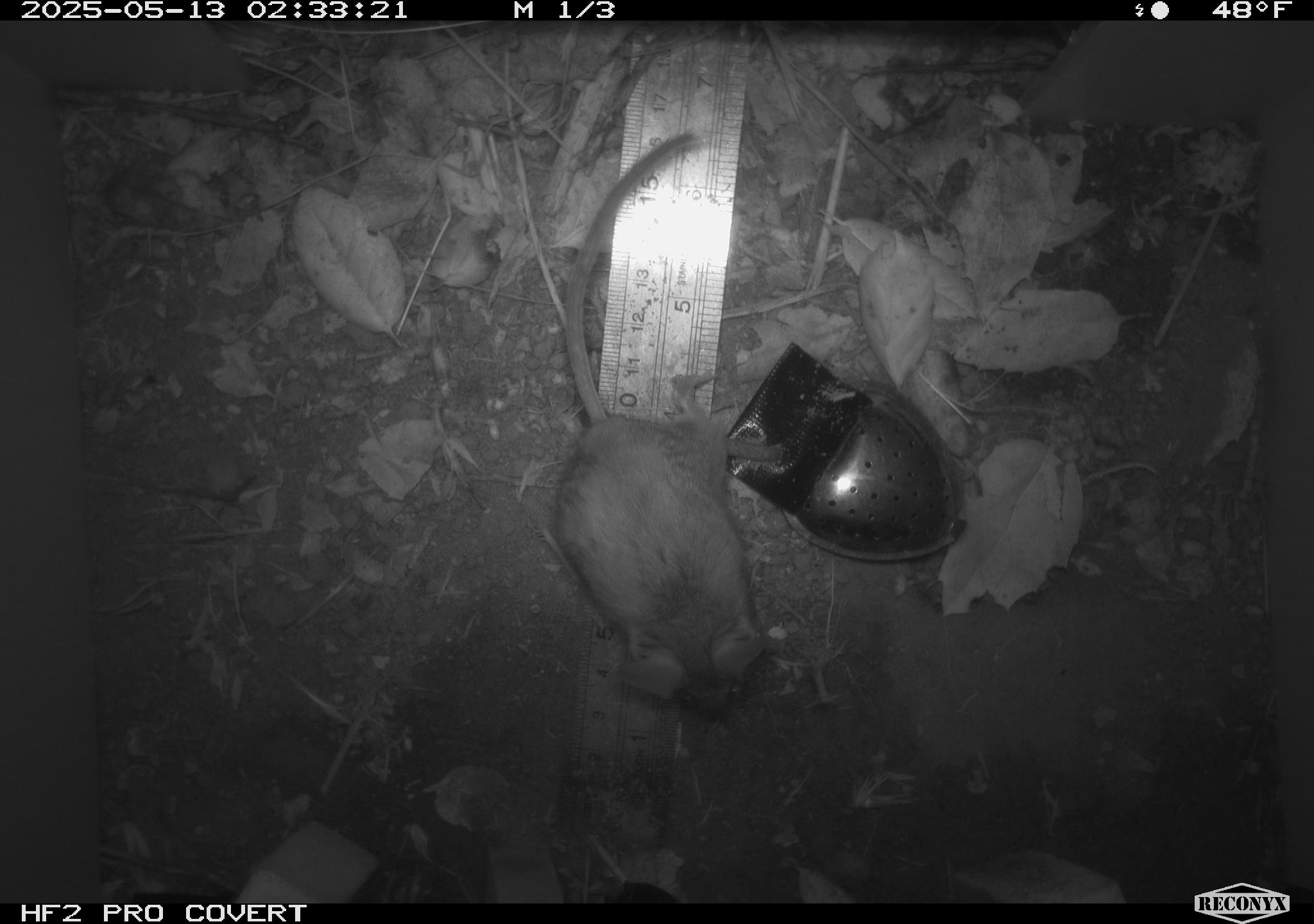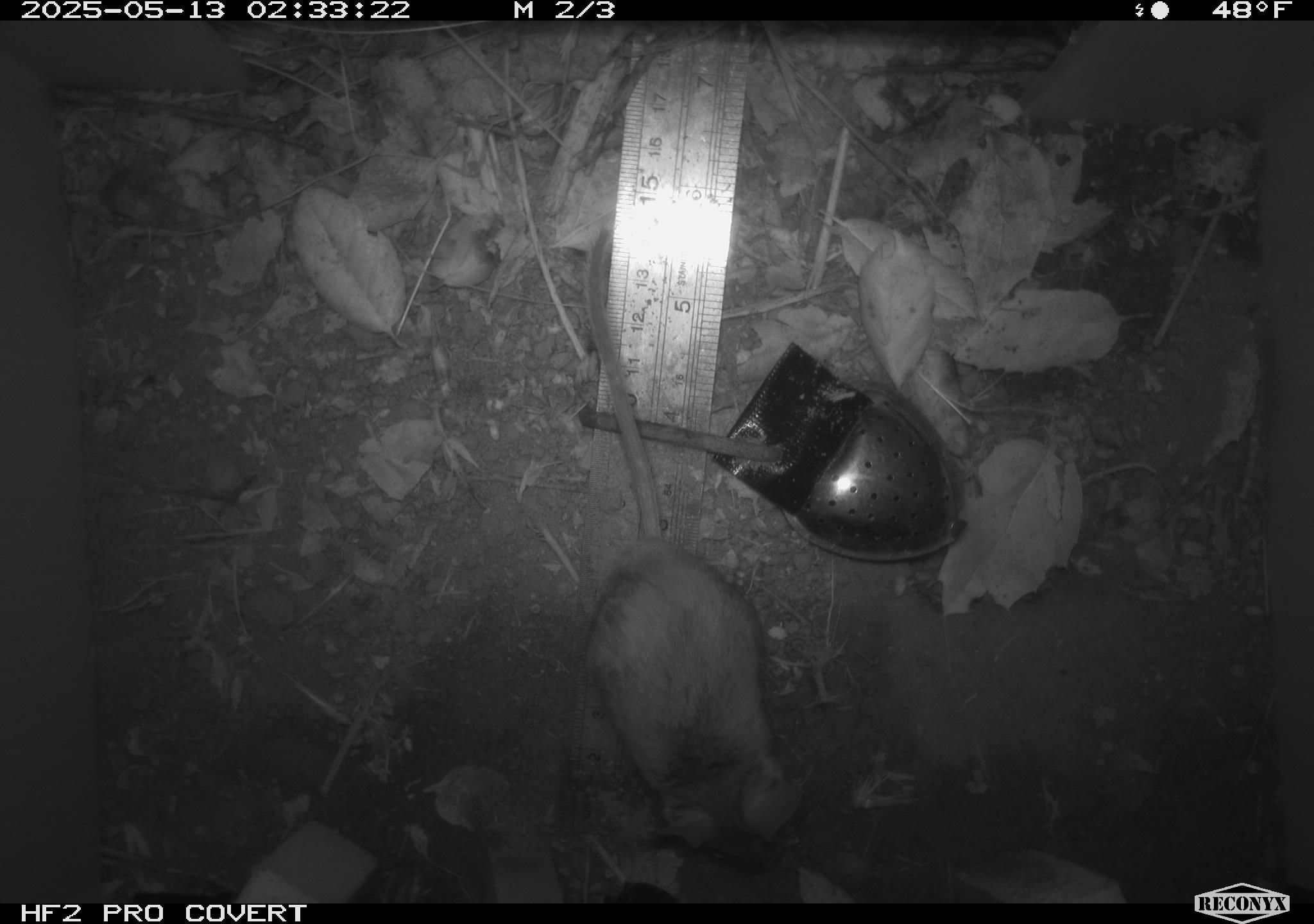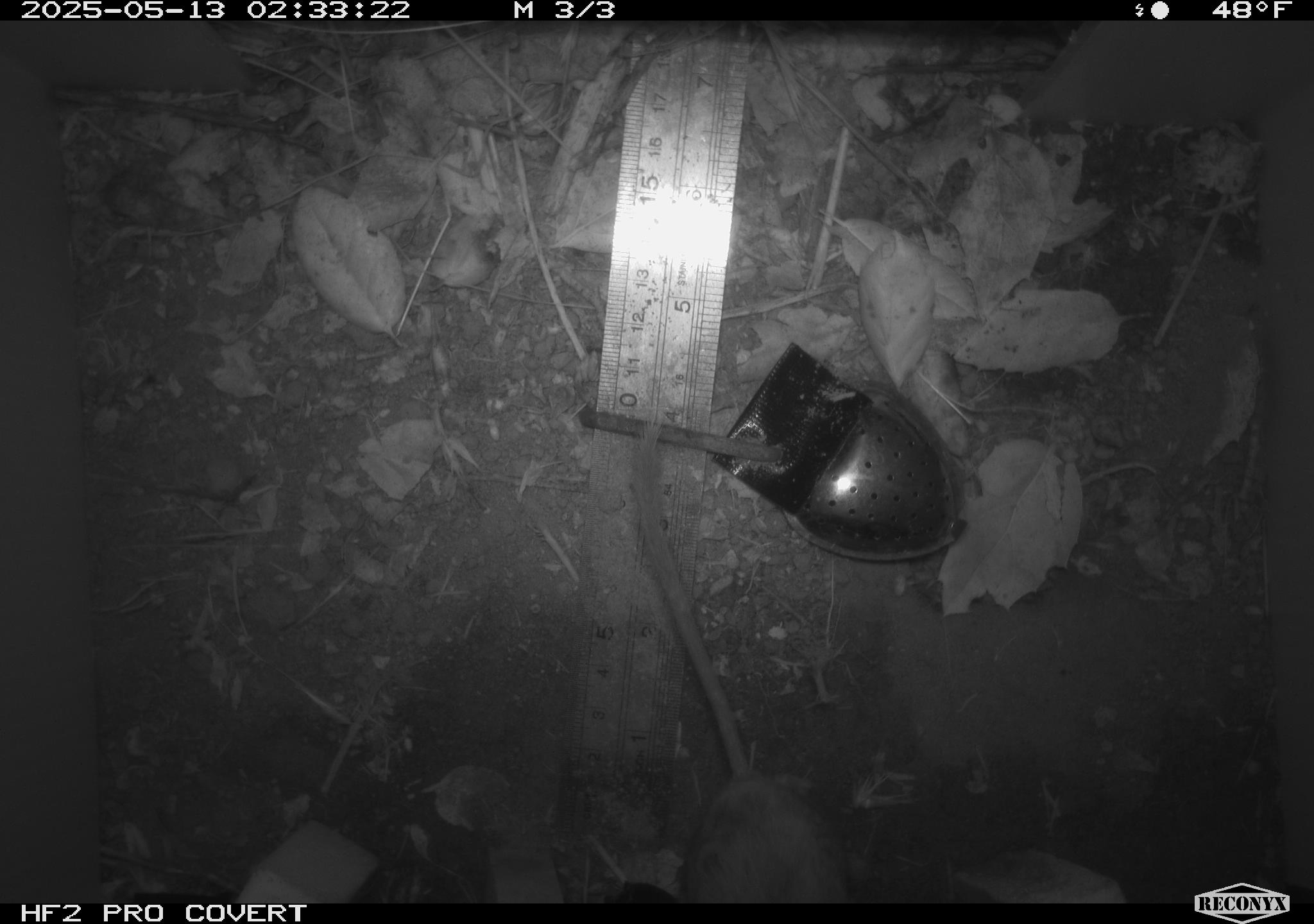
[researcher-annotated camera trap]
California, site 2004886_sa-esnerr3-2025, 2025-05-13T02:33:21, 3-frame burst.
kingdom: Animalia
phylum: Chordata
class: Mammalia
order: Rodentia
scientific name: Rodentia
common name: rodent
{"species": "rodent (Rodentia)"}